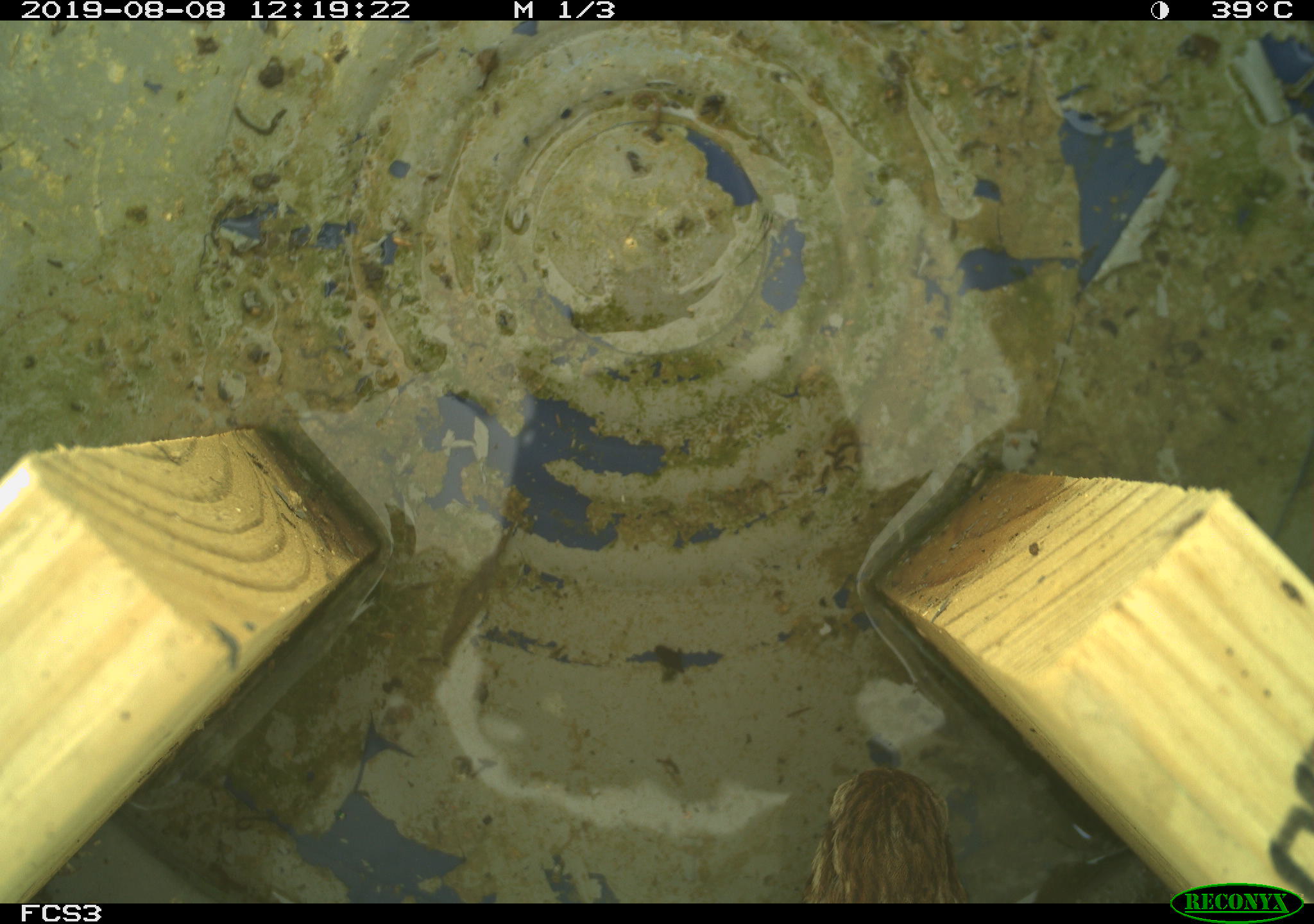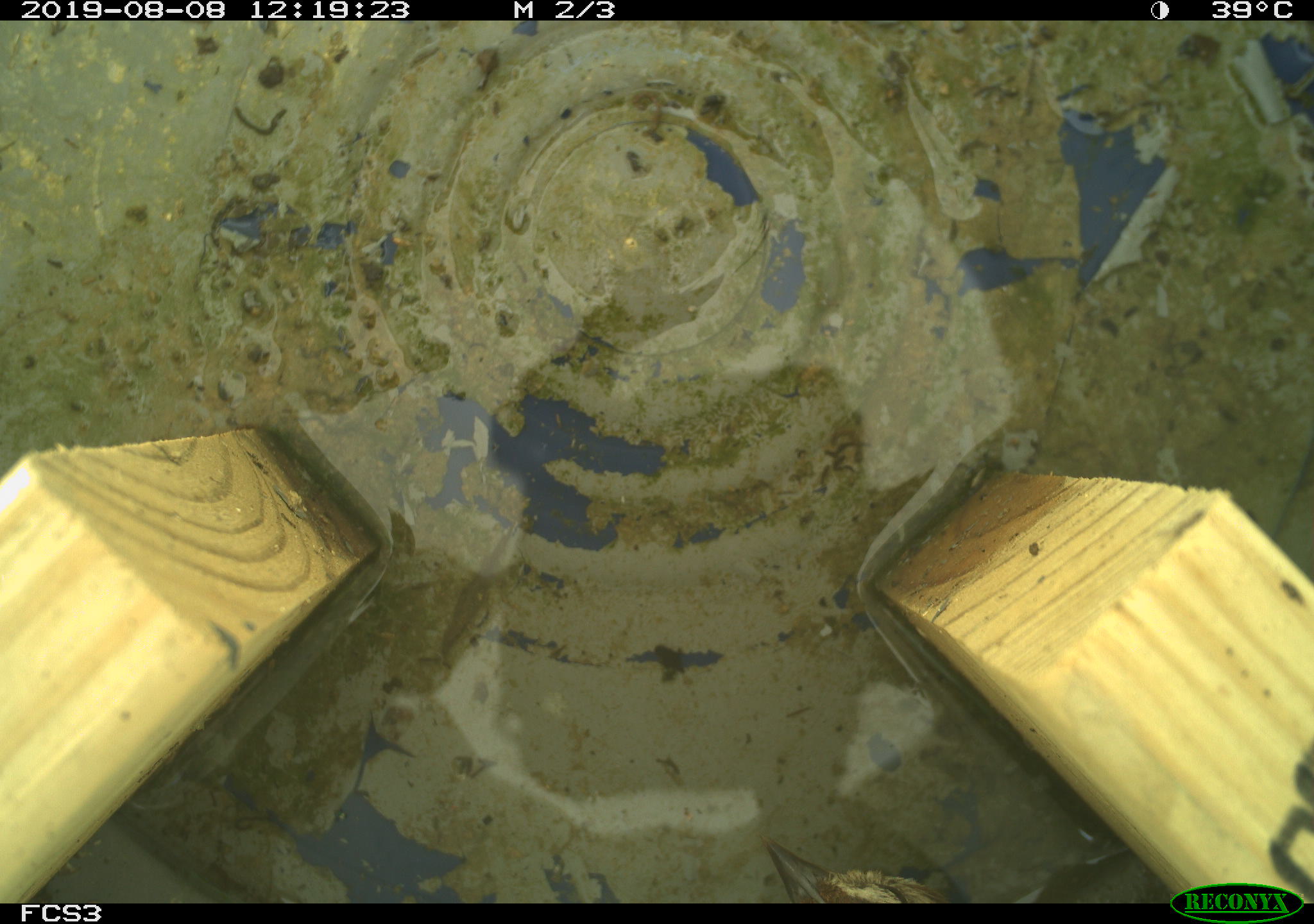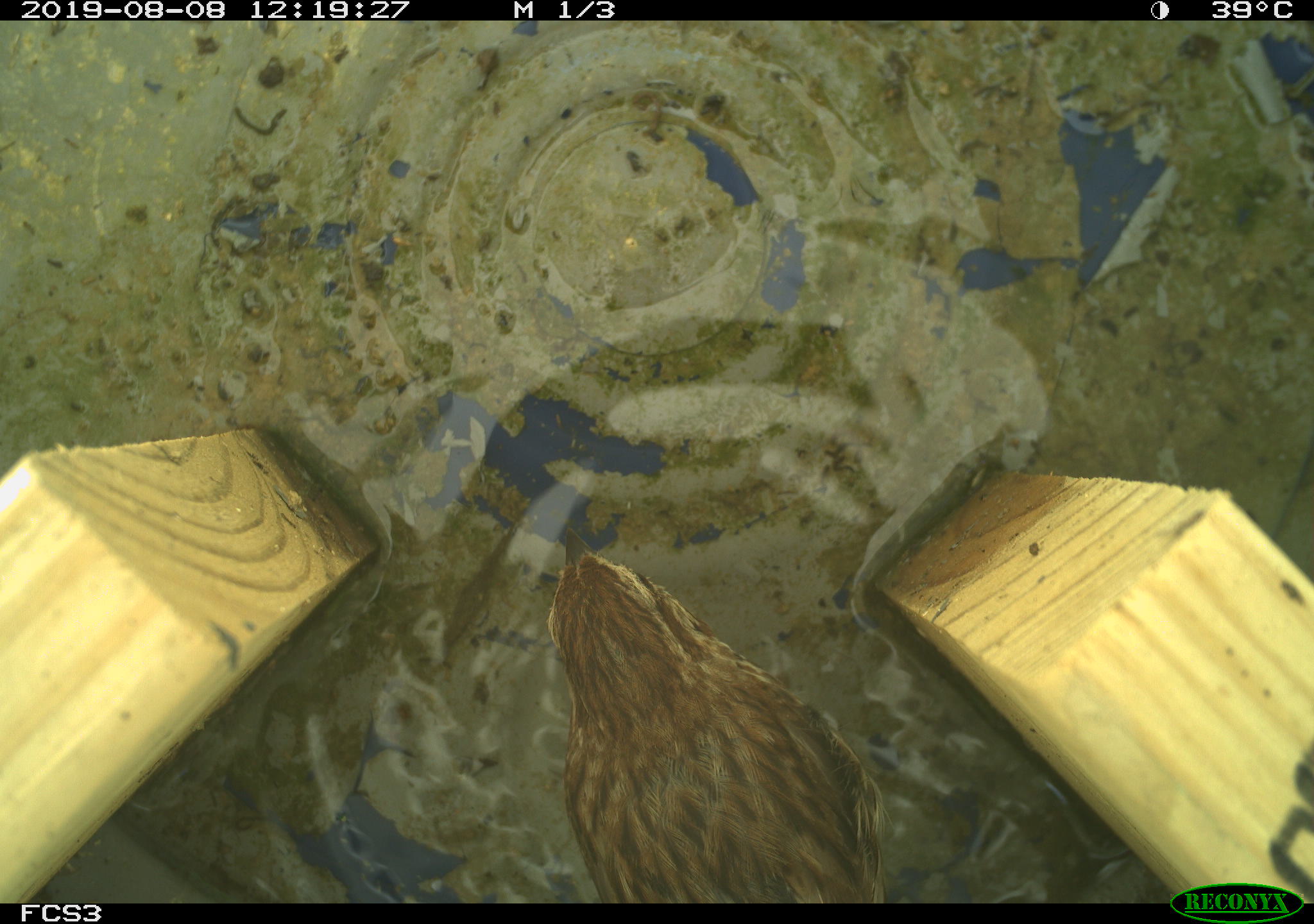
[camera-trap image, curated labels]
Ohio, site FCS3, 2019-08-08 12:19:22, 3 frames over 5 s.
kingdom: Animalia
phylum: Chordata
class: Aves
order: Passeriformes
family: Passerellidae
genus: Melospiza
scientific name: Melospiza melodia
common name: song sparrow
Song sparrow (Melospiza melodia).